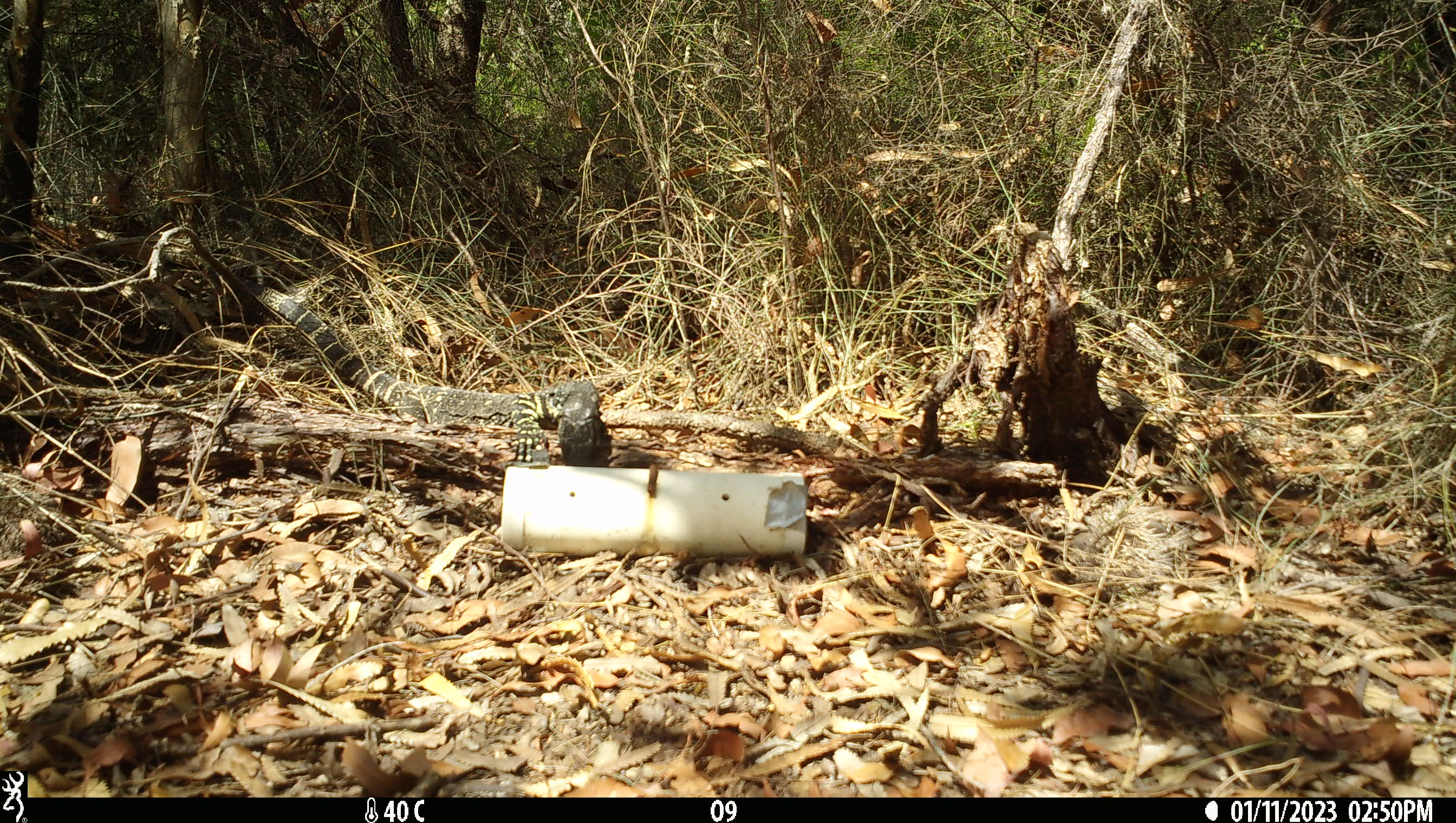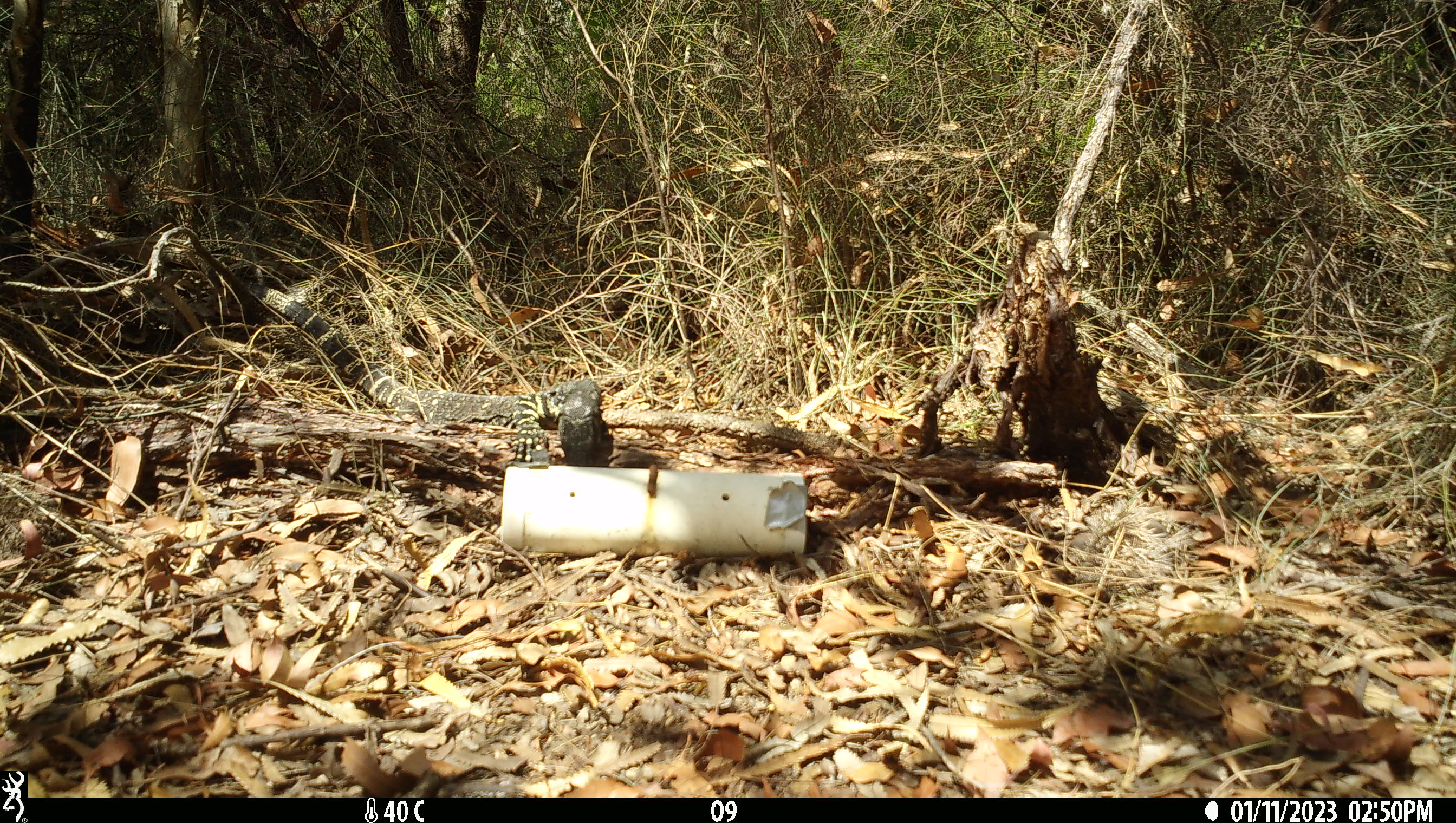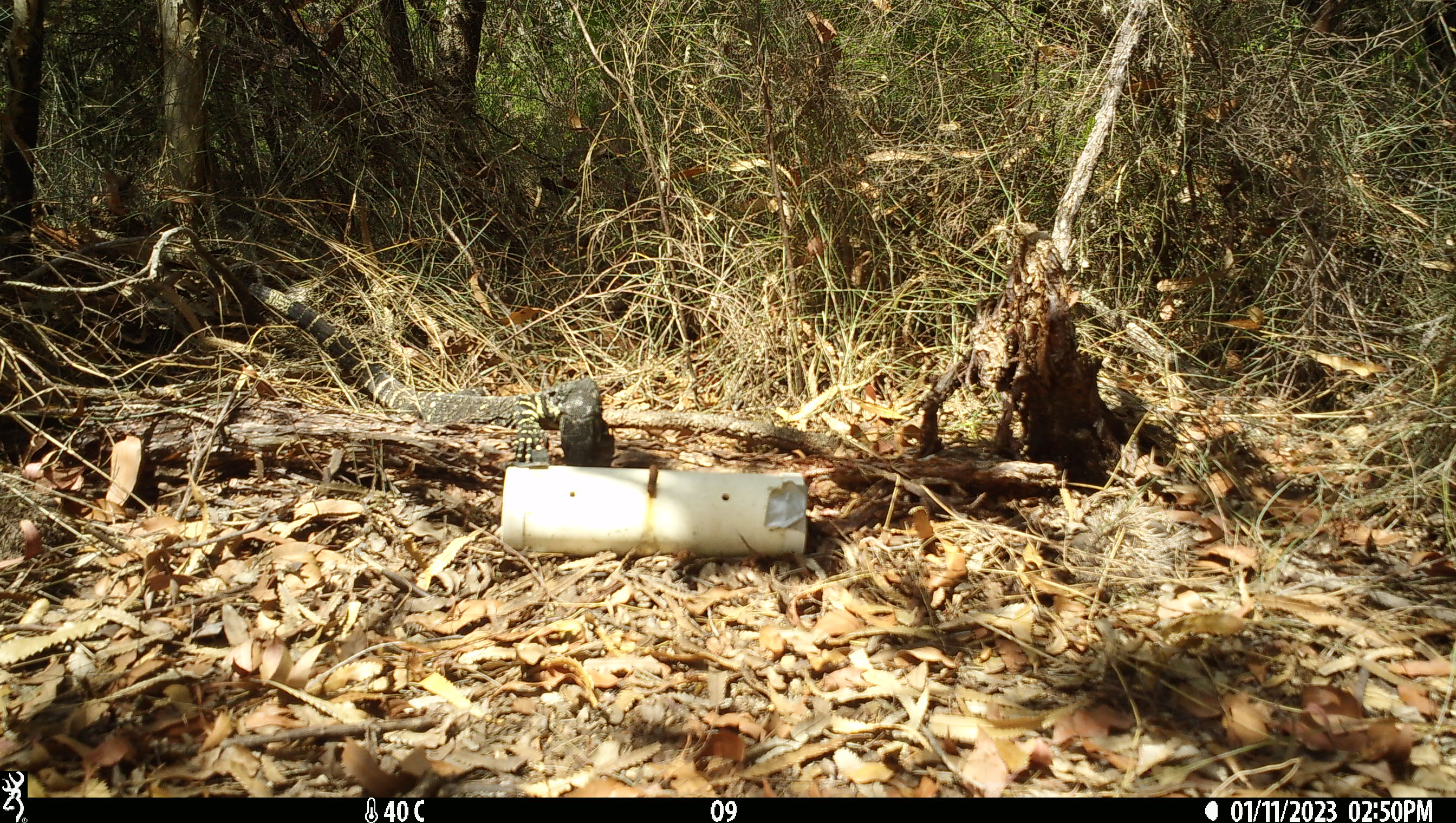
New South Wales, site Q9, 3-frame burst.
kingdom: Animalia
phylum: Chordata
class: Reptilia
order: Squamata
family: Varanidae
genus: Varanus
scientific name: Varanus varius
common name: lace monitor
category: goanna